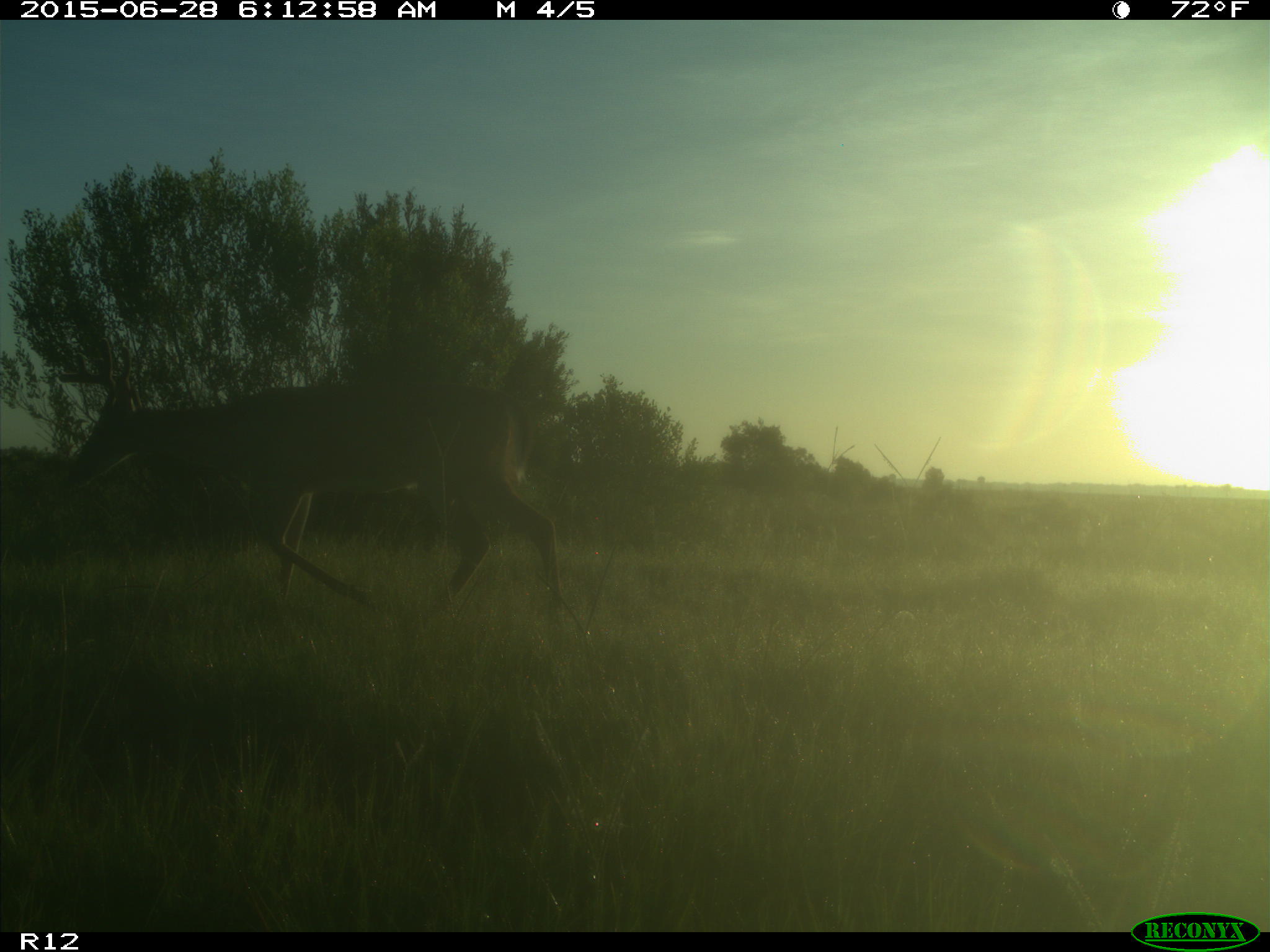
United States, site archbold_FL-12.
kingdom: Animalia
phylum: Chordata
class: Mammalia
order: Artiodactyla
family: Cervidae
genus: Odocoileus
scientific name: Odocoileus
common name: deer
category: unidentified deer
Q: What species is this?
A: Unidentified deer (deer) (Odocoileus).